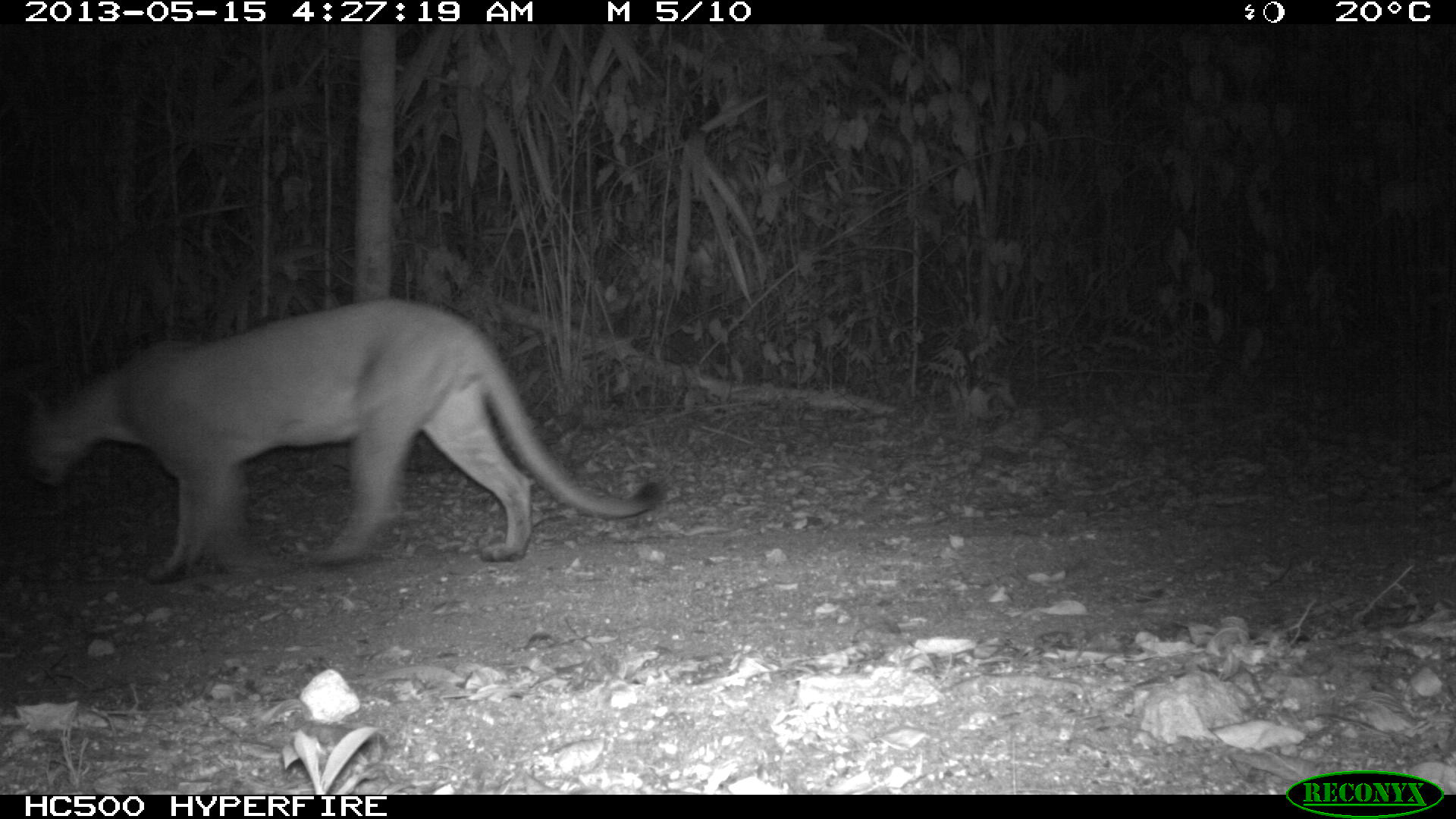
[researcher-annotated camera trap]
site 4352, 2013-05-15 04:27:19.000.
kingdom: Animalia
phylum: Chordata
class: Mammalia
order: Carnivora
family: Felidae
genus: Puma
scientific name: Puma concolor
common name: mountain lion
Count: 1.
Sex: male.